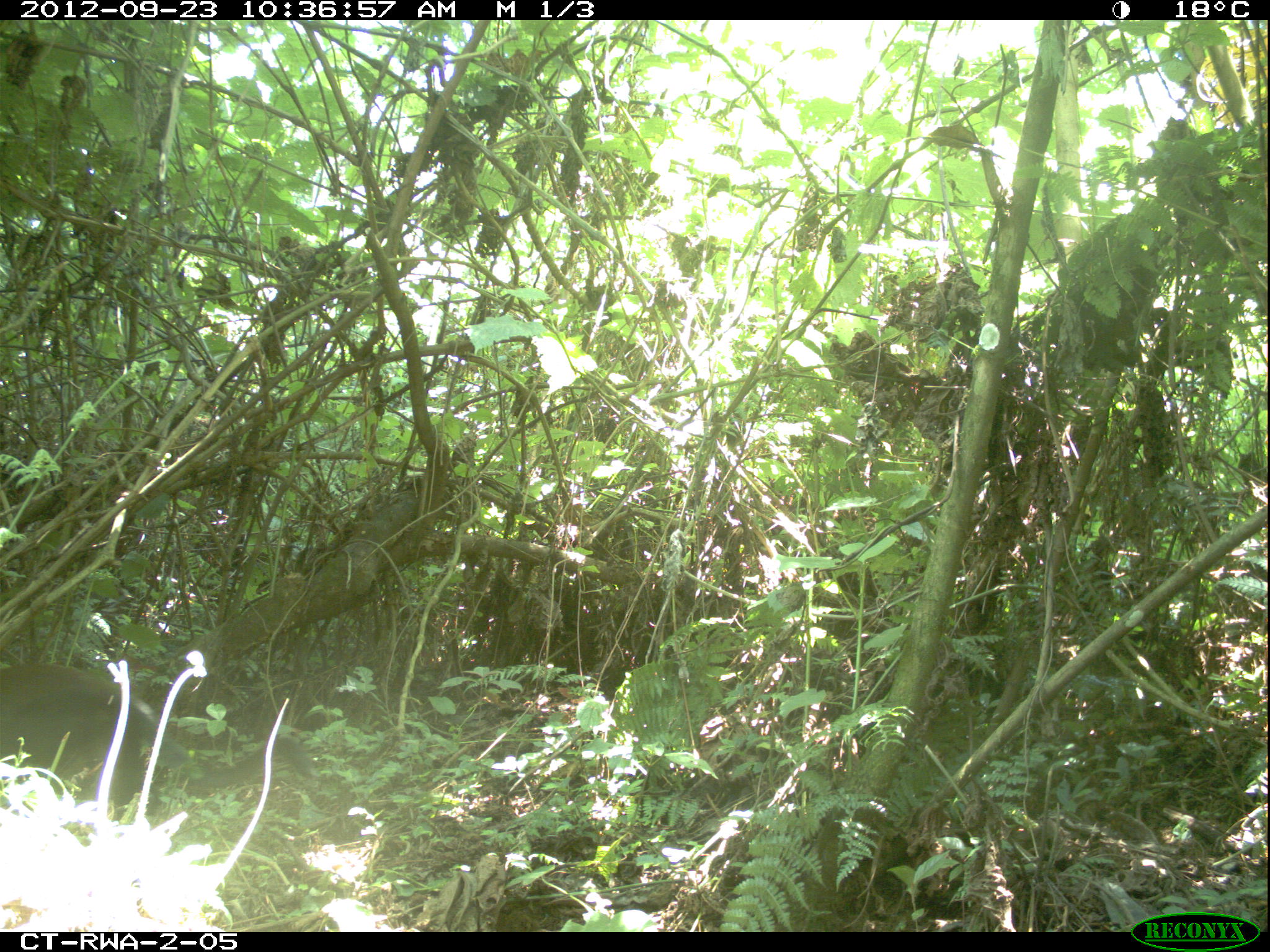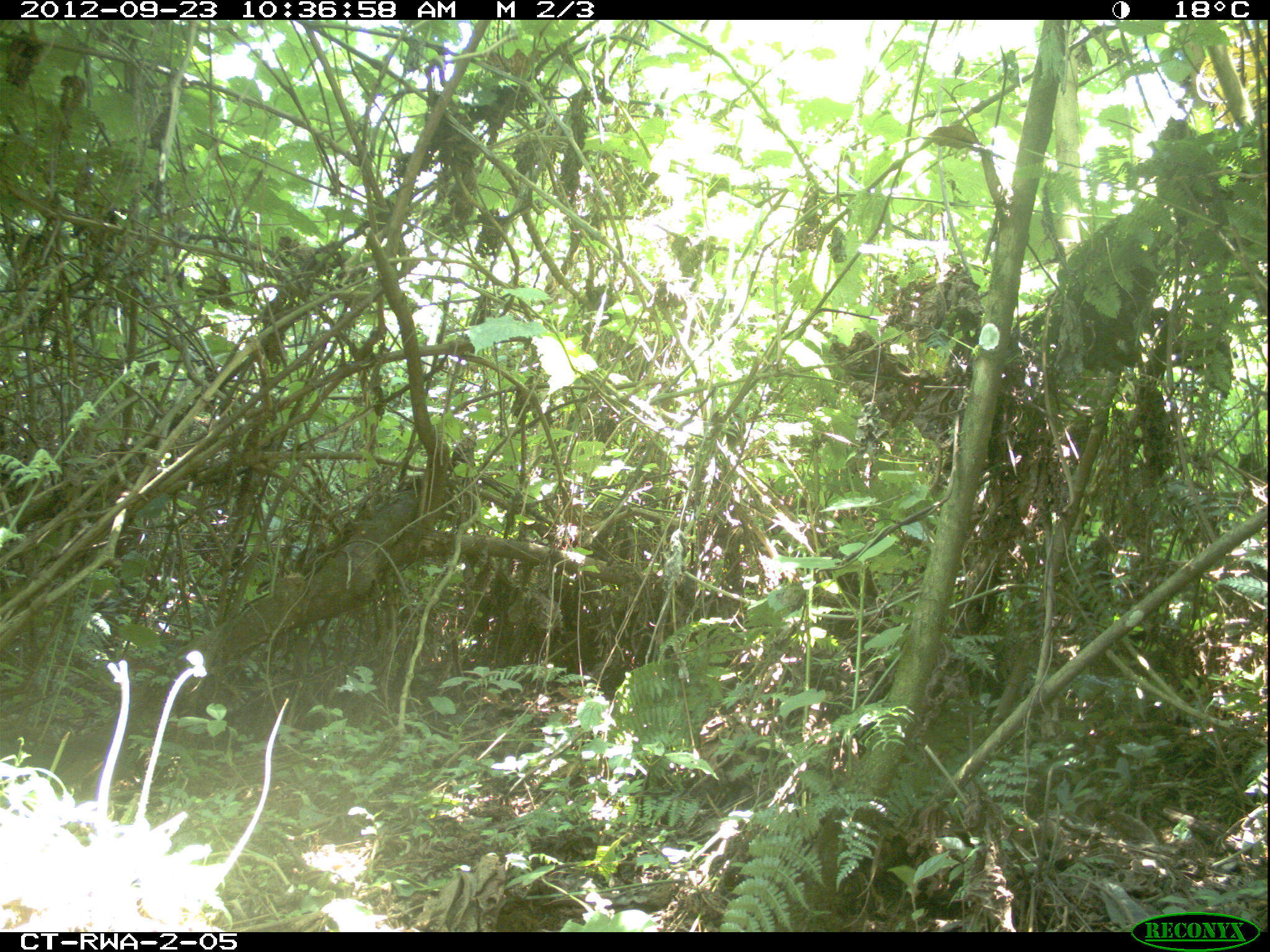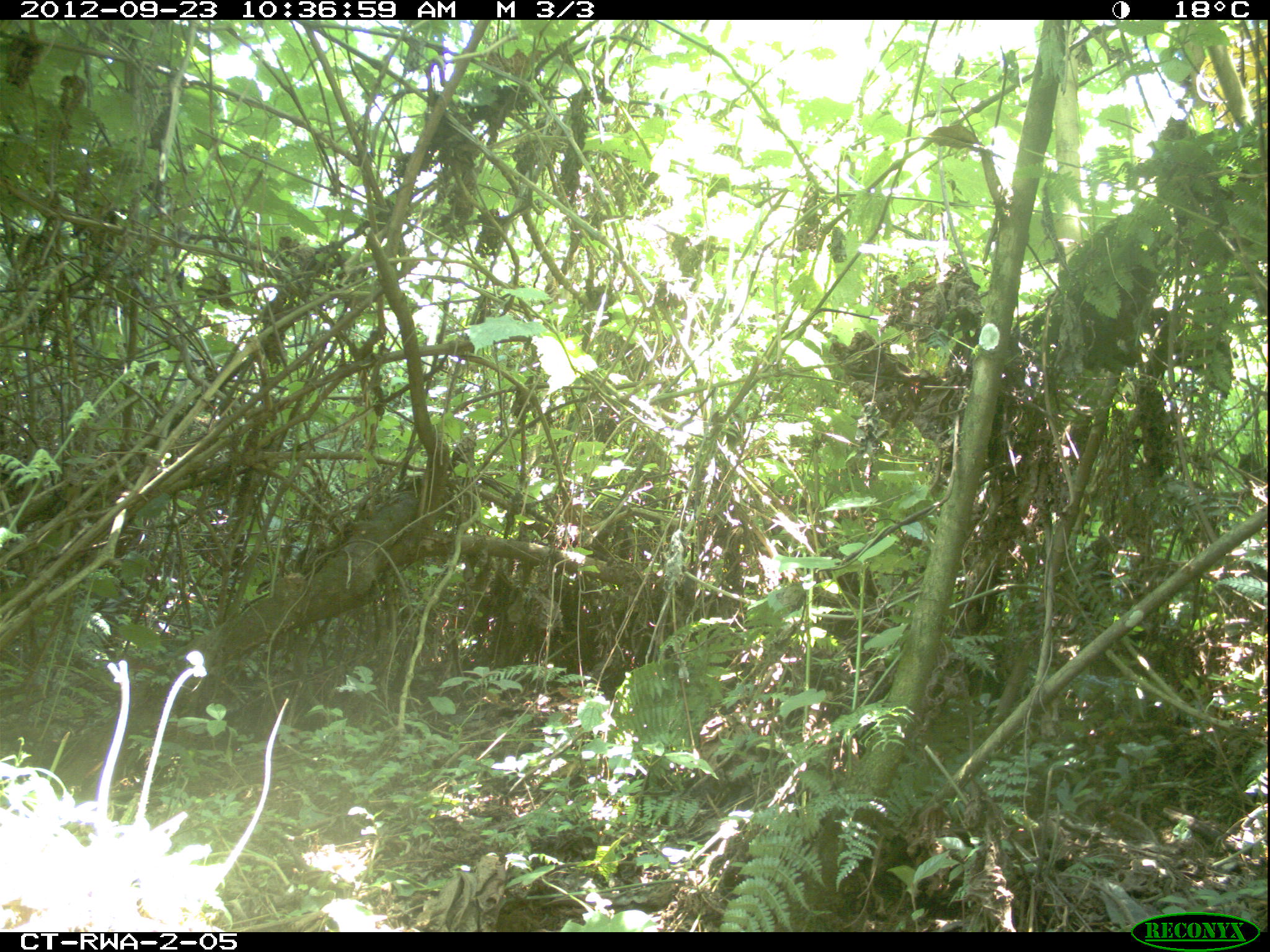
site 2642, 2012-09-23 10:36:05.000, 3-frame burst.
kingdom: Animalia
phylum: Chordata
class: Mammalia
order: Primates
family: Cercopithecidae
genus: Allochrocebus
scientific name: Allochrocebus lhoesti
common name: l'hoest's monkey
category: cercopithecus lhoesti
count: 1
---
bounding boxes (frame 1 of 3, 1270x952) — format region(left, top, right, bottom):
cercopithecus lhoesti: region(0, 663, 311, 822)